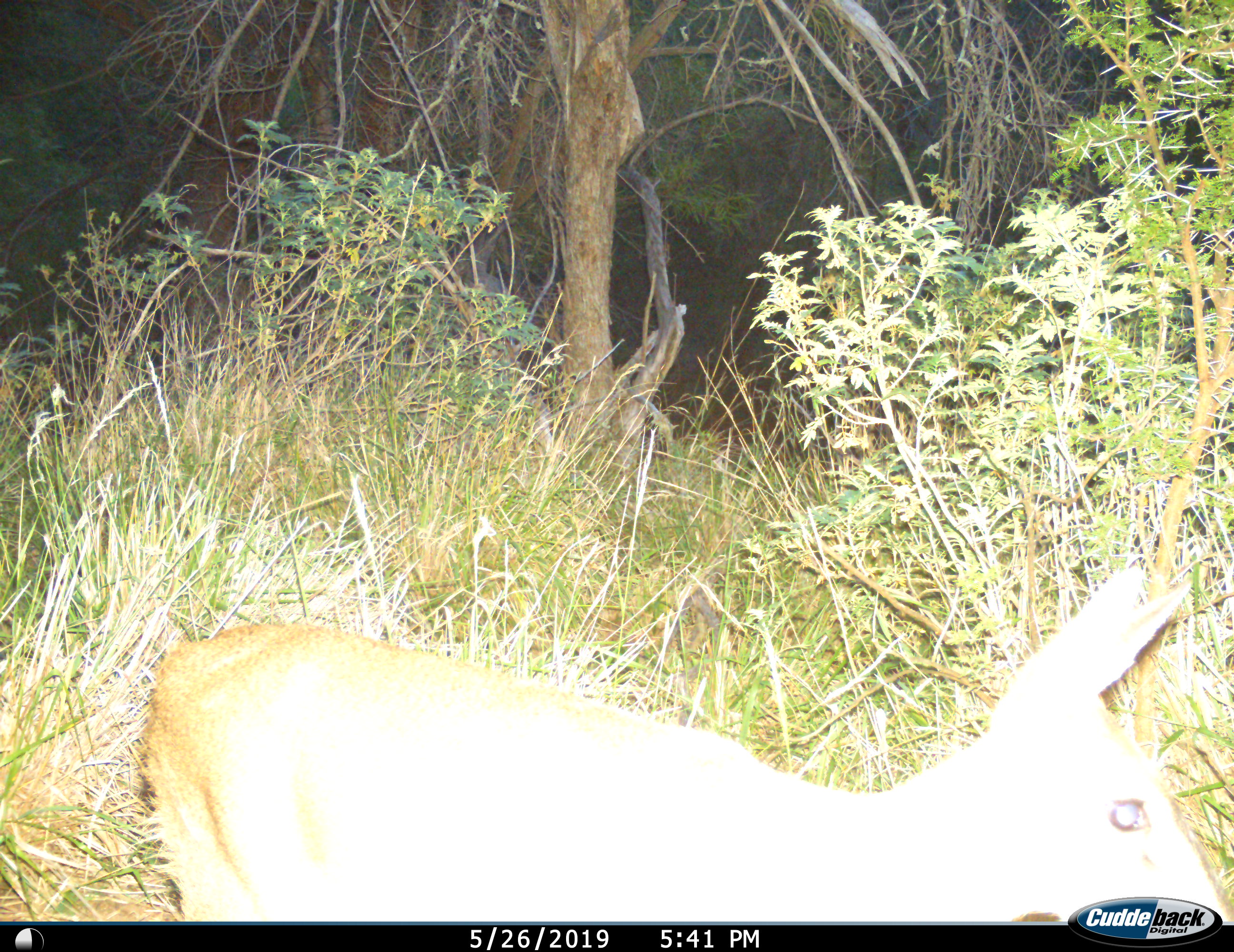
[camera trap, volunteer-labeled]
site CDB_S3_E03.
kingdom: Animalia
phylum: Chordata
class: Mammalia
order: Artiodactyla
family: Bovidae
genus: Redunca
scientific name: Redunca fulvorufula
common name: mountain reedbuck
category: reedbuckmountain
Reedbuckmountain (mountain reedbuck) (Redunca fulvorufula), count 1. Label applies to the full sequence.